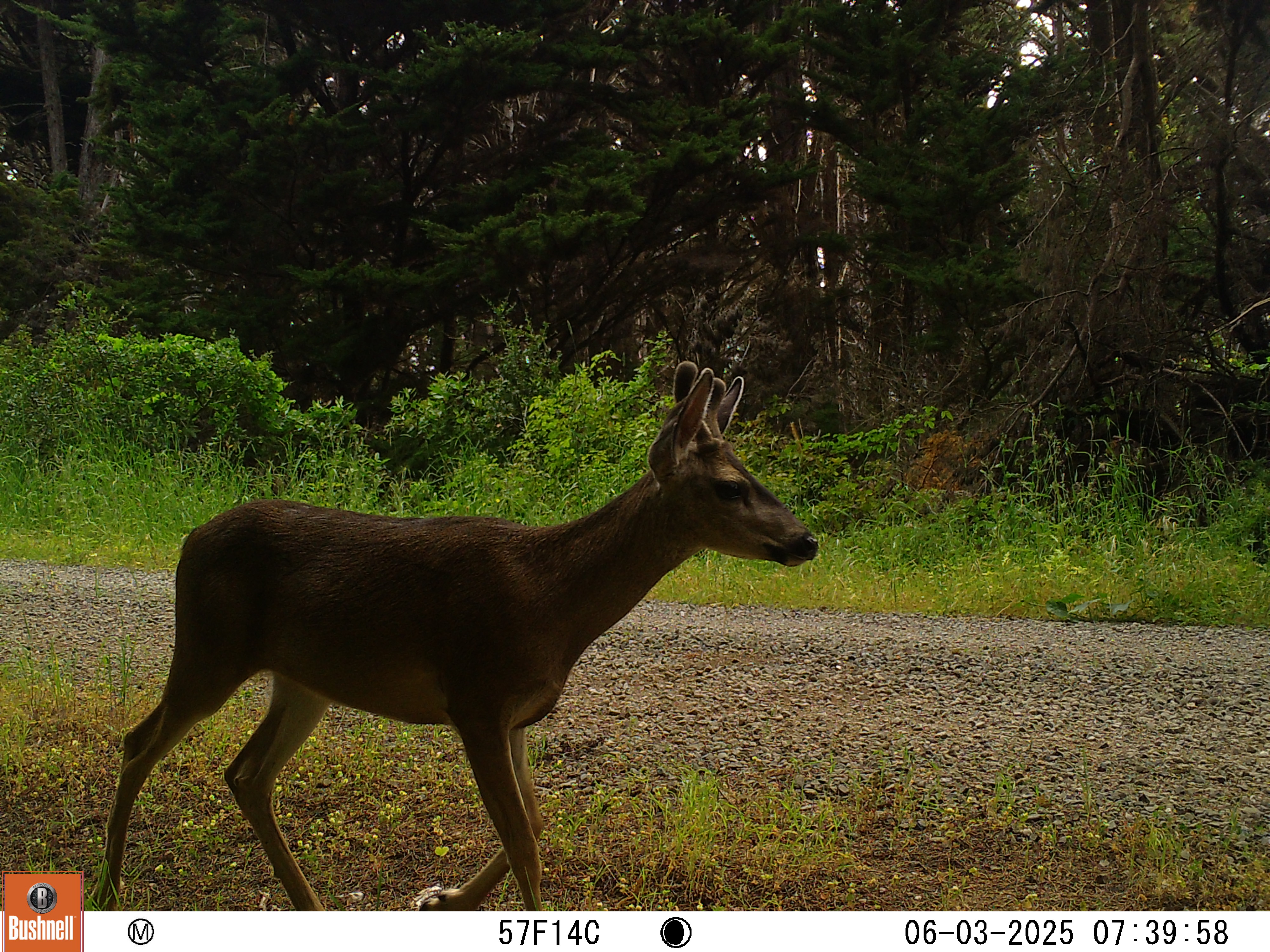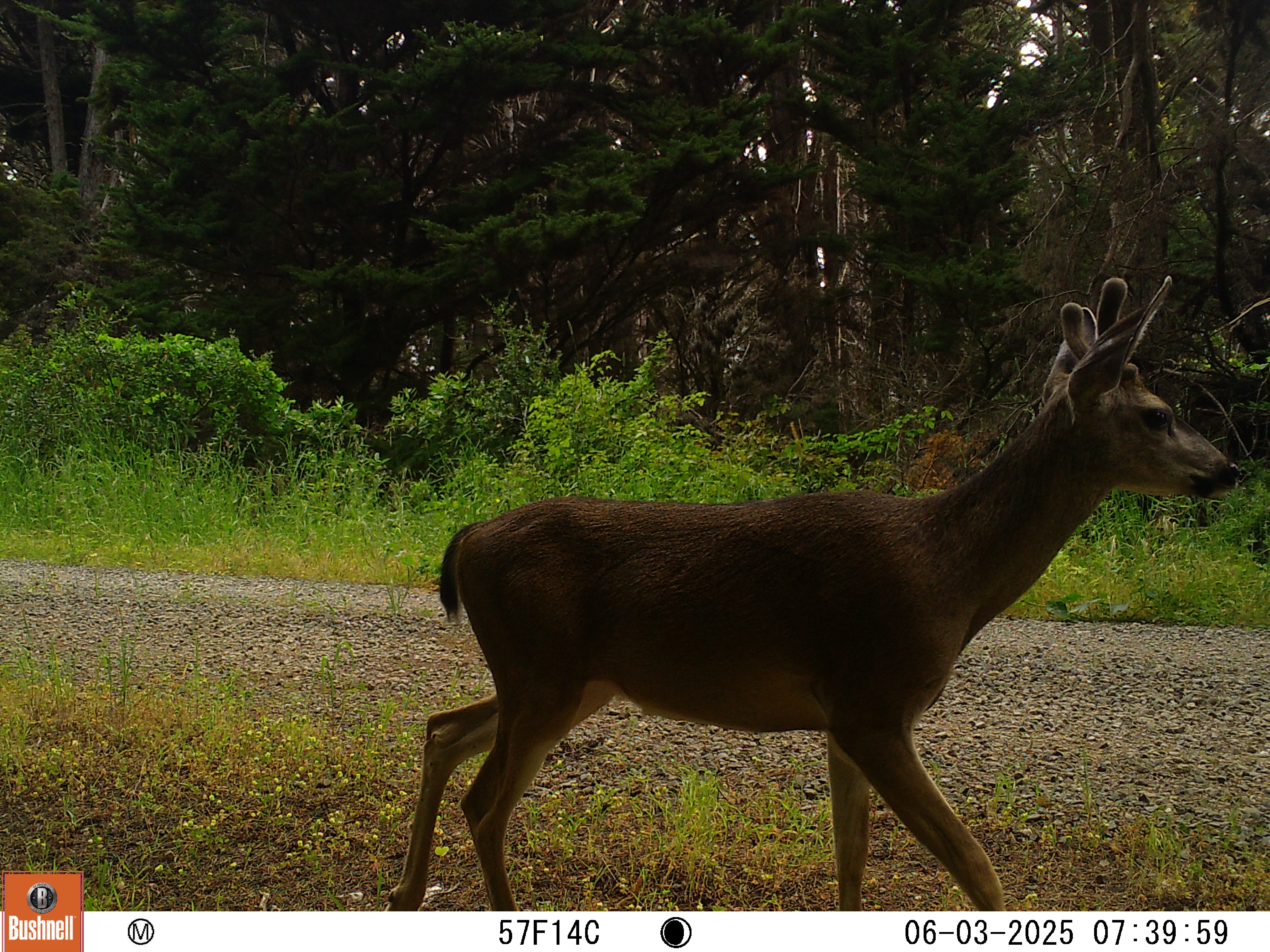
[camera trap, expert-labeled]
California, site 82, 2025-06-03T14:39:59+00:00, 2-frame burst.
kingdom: Animalia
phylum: Chordata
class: Mammalia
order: Artiodactyla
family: Cervidae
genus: Odocoileus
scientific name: Odocoileus hemionus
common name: mule deer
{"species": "mule deer (Odocoileus hemionus)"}